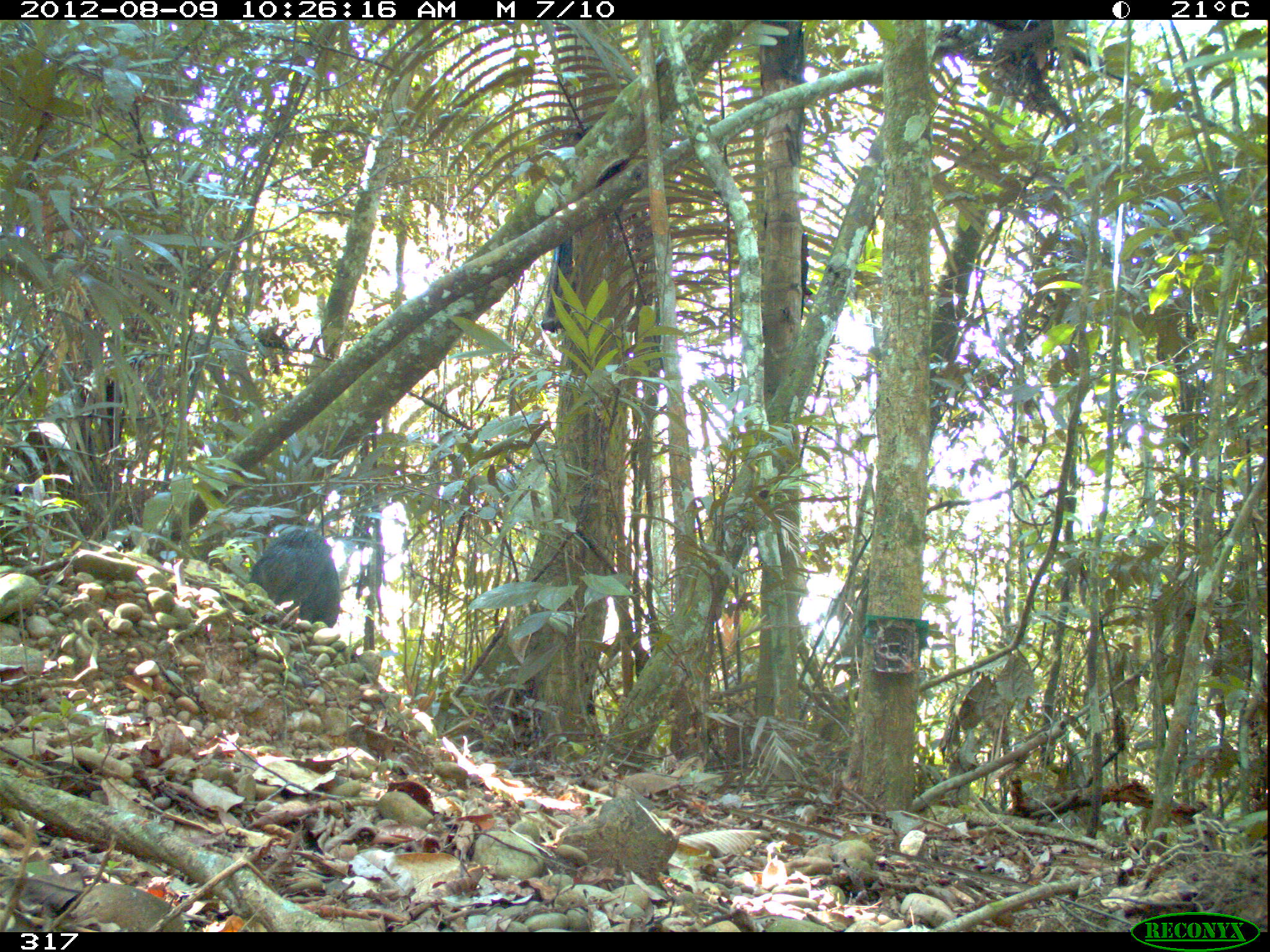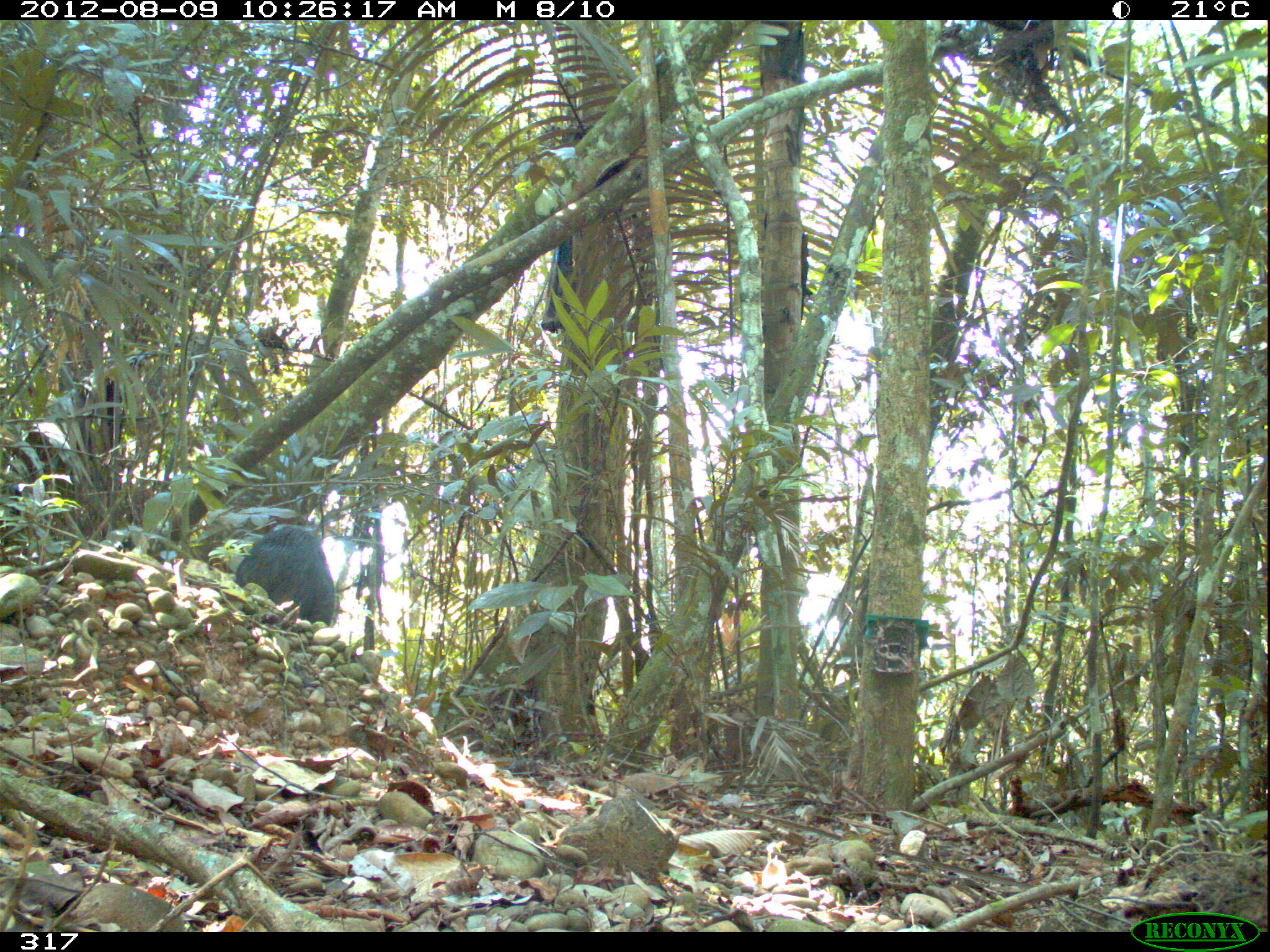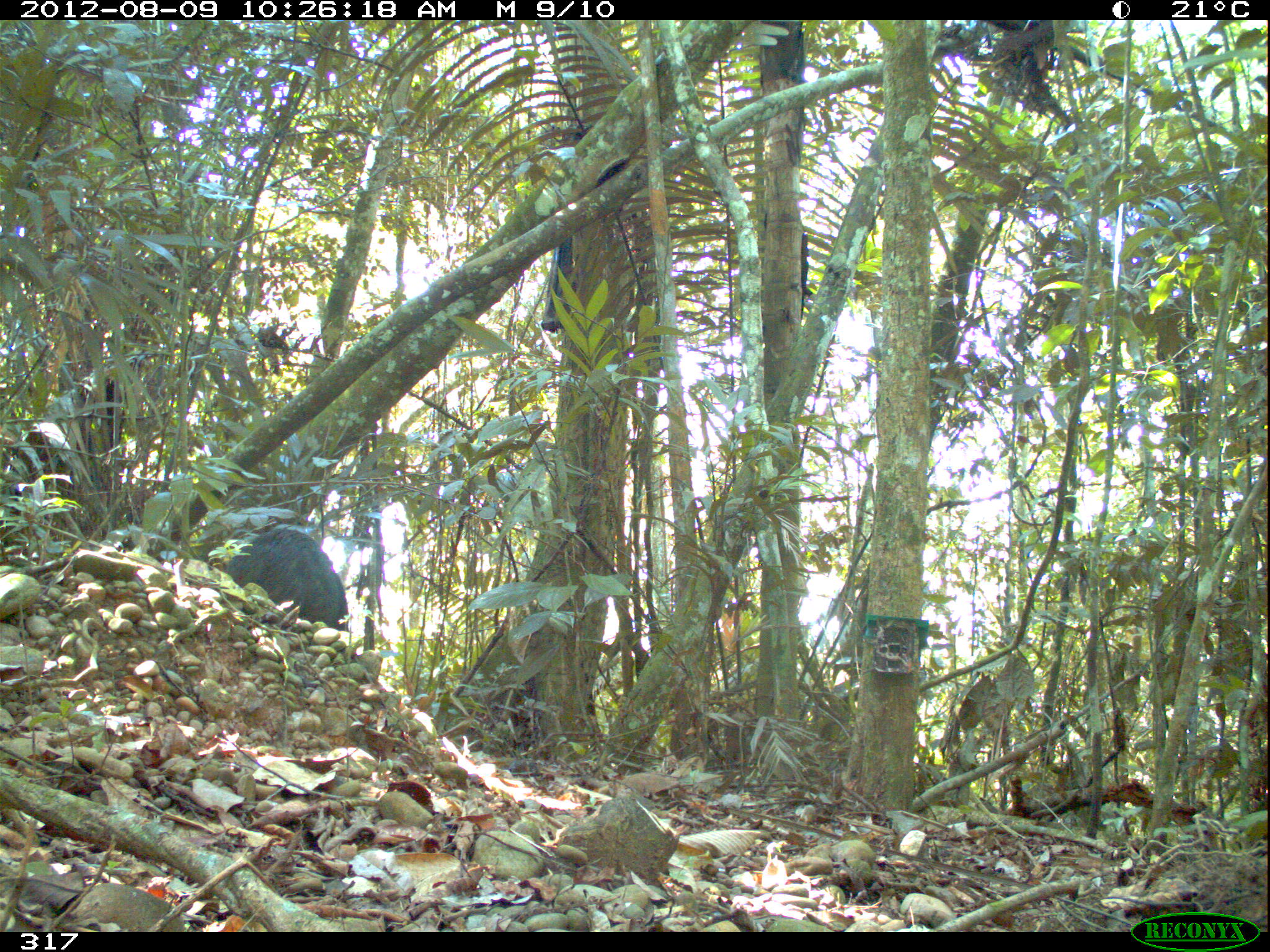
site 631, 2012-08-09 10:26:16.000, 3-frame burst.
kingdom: Animalia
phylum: Chordata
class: Mammalia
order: Artiodactyla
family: Tayassuidae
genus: Tayassu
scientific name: Tayassu pecari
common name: white-lipped peccary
Tayassu pecari (white-lipped peccary).